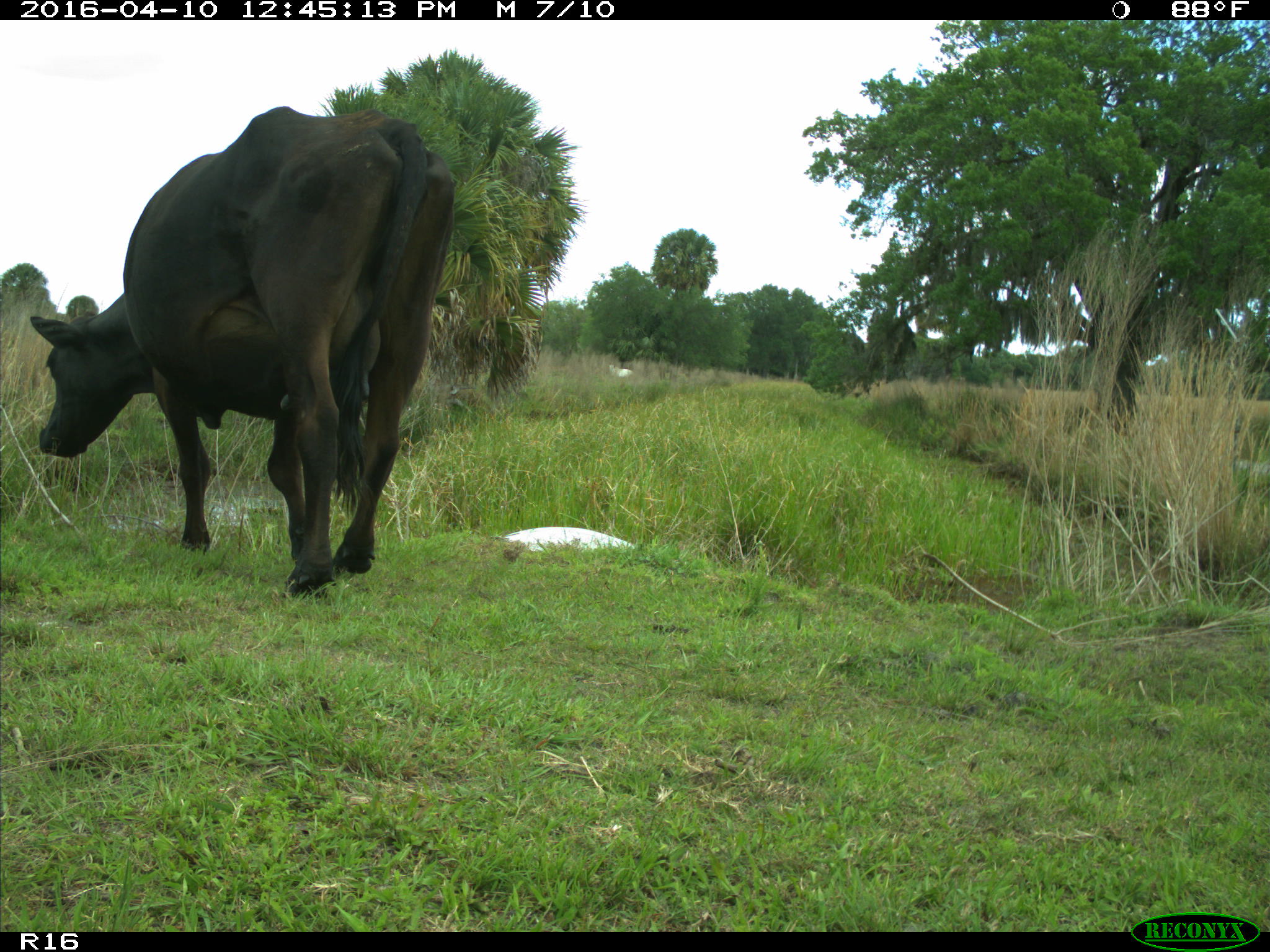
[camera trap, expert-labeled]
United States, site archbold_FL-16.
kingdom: Animalia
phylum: Chordata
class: Mammalia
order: Artiodactyla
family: Bovidae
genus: Bos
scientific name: Bos taurus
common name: domestic cow